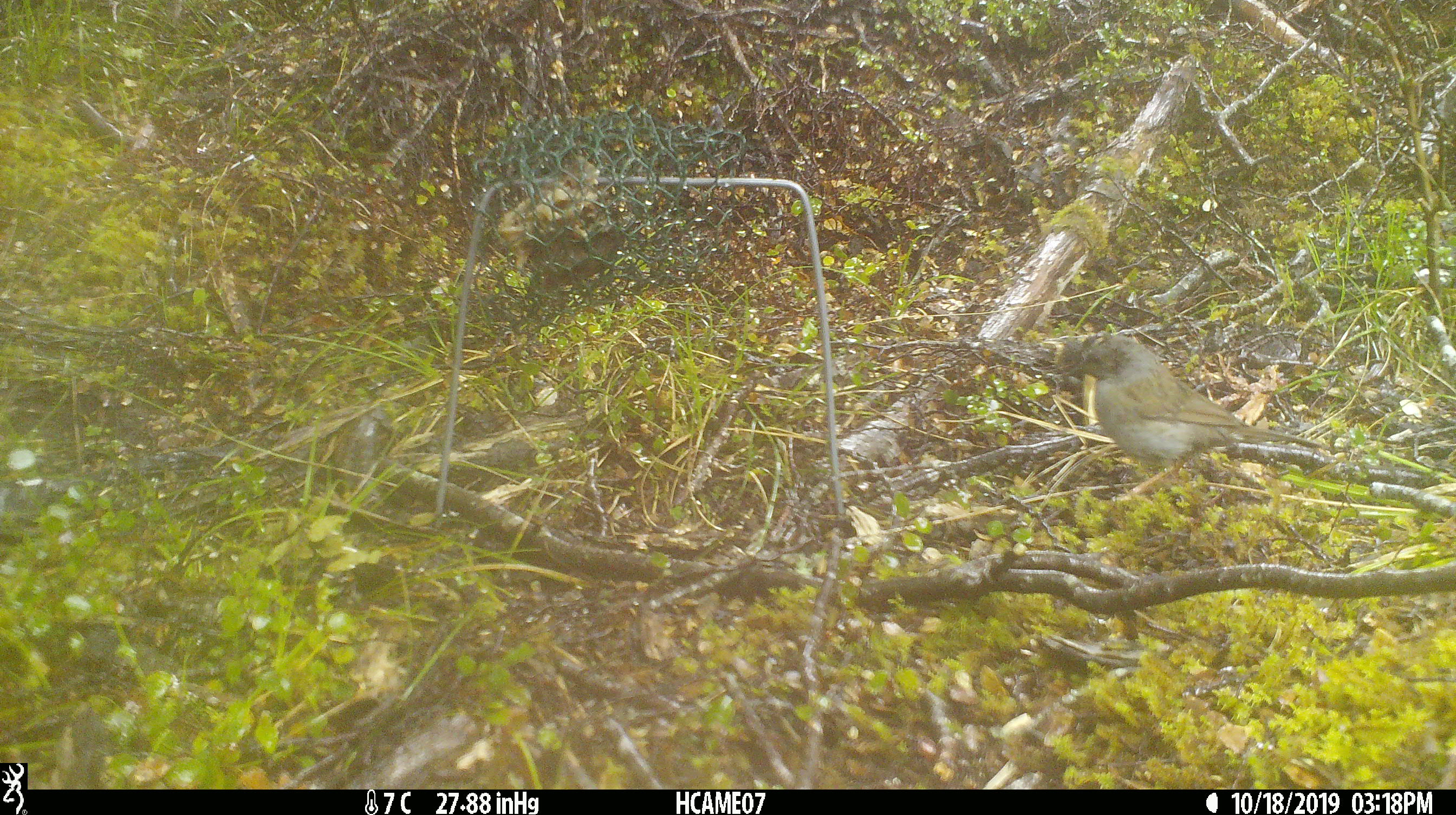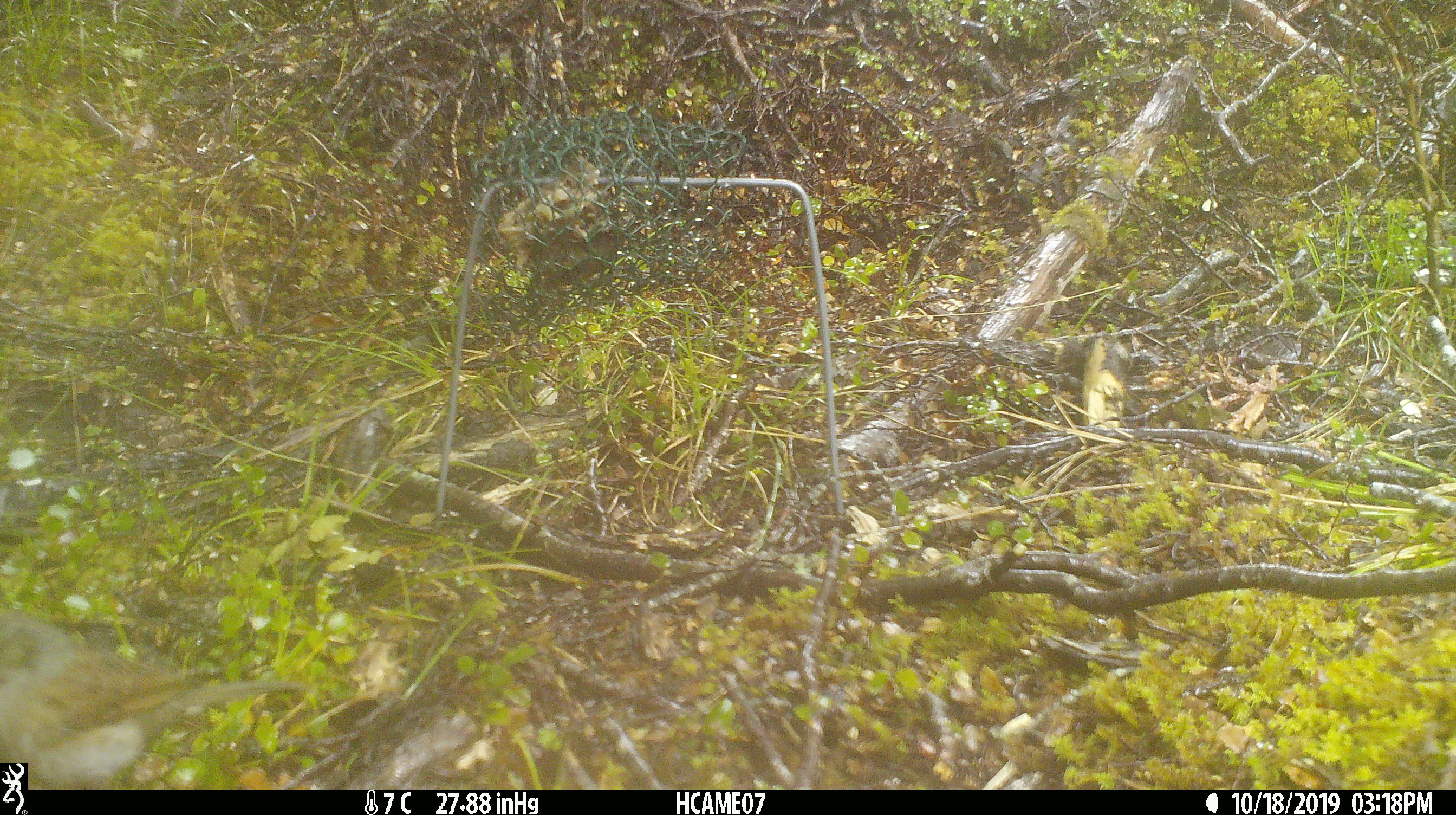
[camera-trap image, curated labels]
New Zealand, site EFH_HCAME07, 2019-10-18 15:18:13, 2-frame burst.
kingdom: Animalia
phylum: Chordata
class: Aves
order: Passeriformes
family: Prunellidae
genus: Prunella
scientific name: Prunella modularis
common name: dunnock